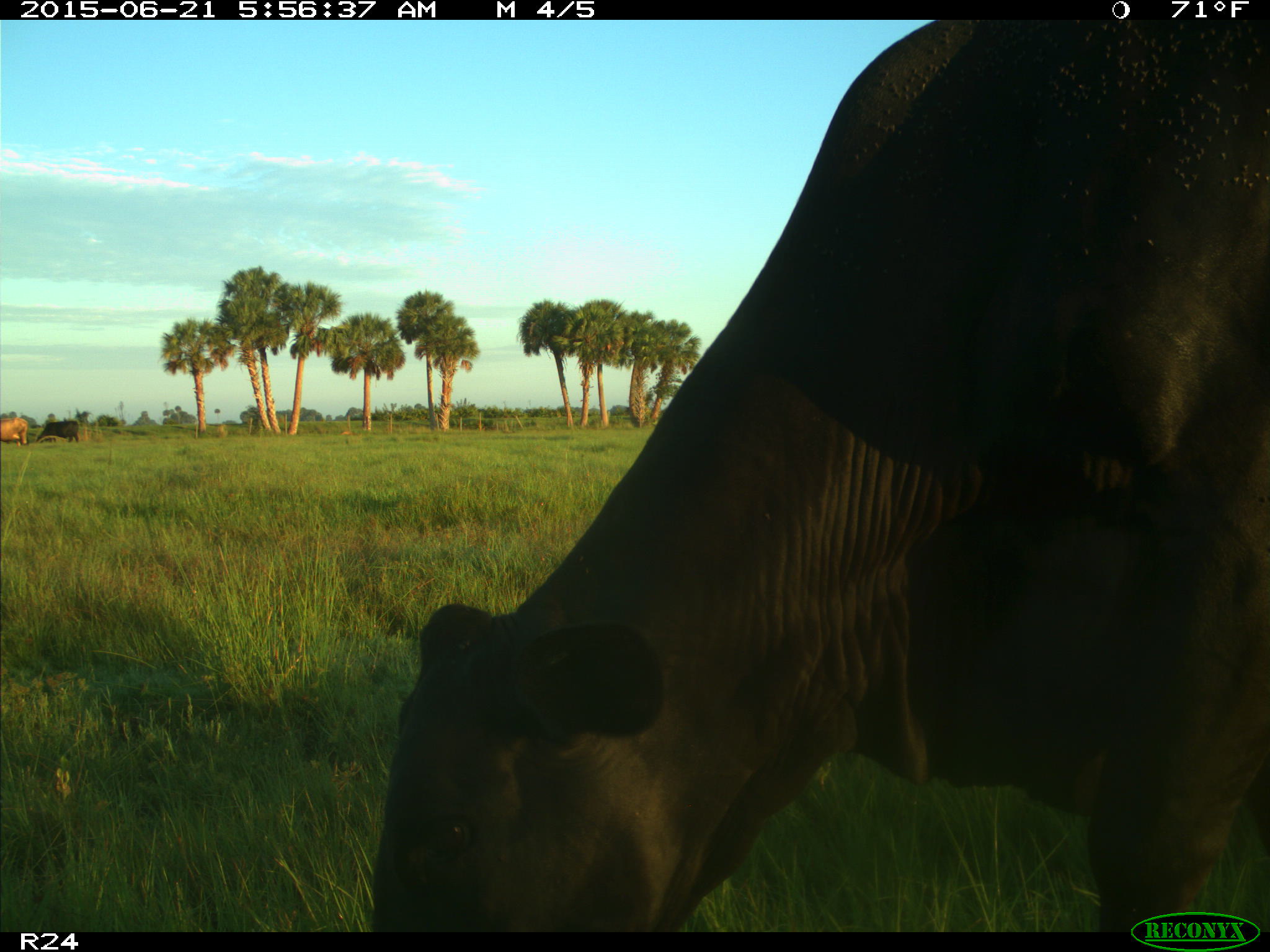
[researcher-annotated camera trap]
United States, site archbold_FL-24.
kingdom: Animalia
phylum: Chordata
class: Mammalia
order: Artiodactyla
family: Bovidae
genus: Bos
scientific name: Bos taurus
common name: domestic cow